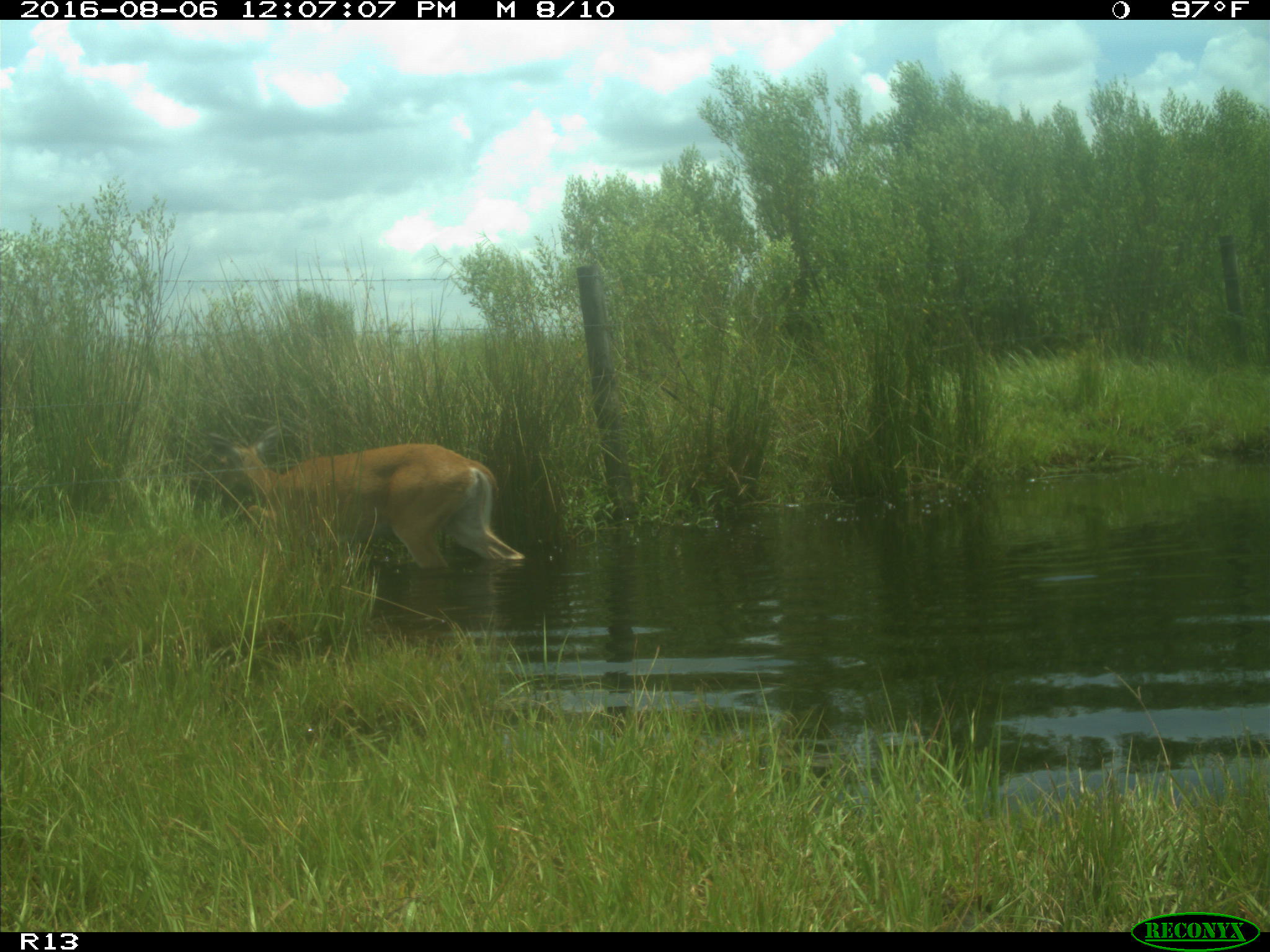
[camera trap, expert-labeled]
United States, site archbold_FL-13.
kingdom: Animalia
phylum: Chordata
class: Mammalia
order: Artiodactyla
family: Cervidae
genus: Odocoileus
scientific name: Odocoileus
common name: deer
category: unidentified deer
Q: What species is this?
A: Unidentified deer (deer) (Odocoileus).